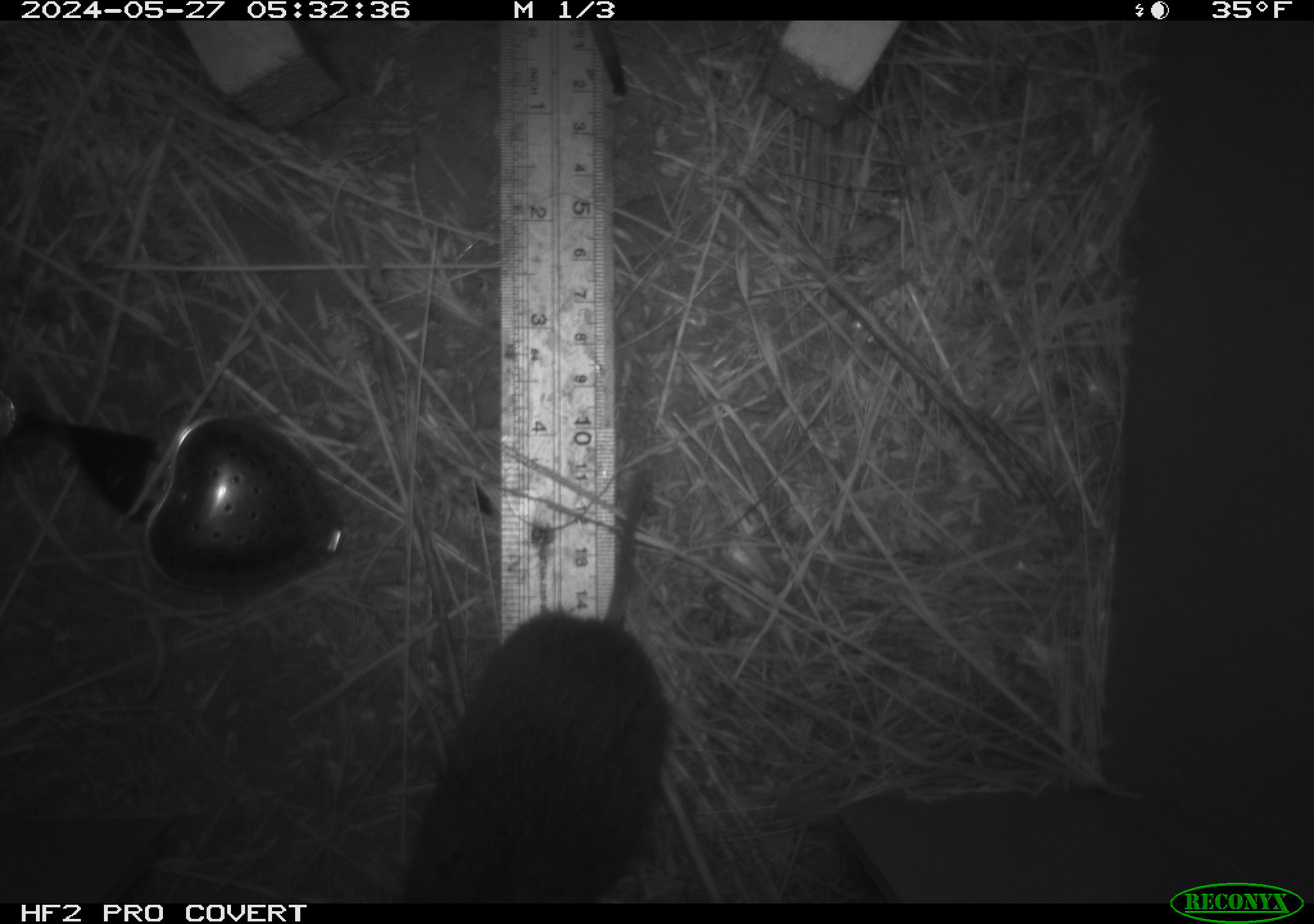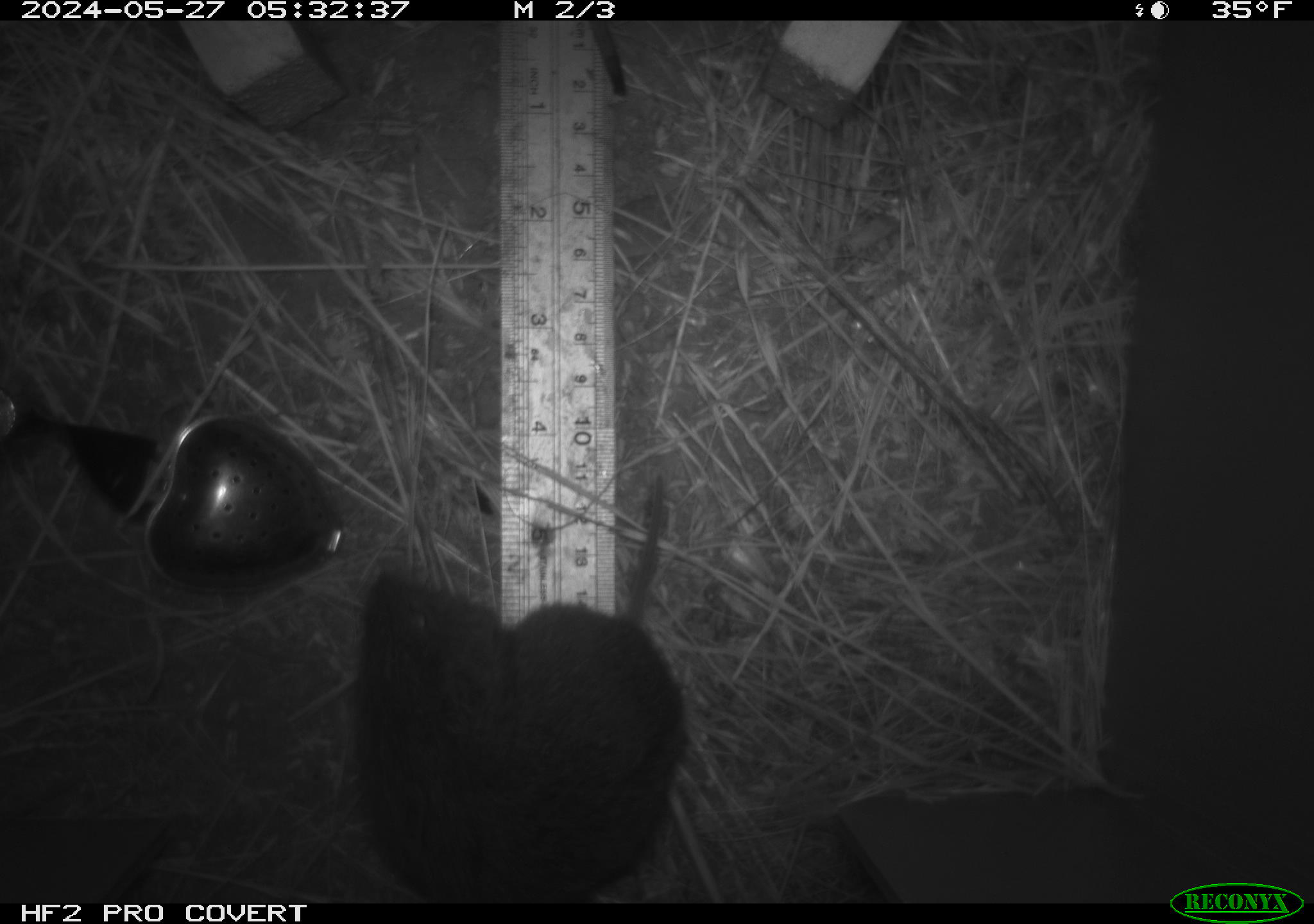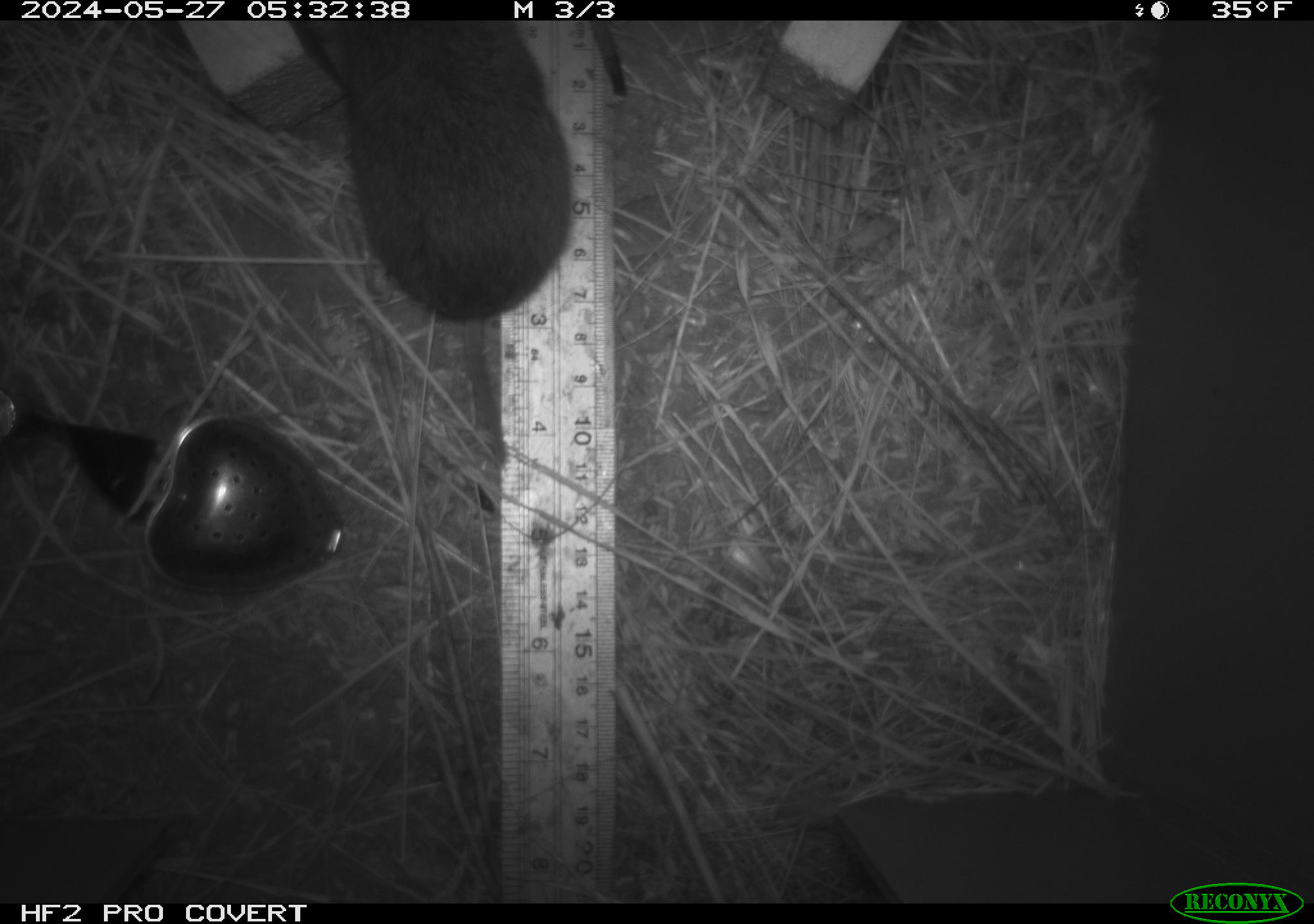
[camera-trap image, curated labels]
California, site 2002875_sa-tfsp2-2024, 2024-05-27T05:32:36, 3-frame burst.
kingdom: Animalia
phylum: Chordata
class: Mammalia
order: Rodentia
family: Cricetidae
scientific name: Arvicolinae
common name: voles, lemmings, and muskrats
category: arvicolinae subfamily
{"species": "arvicolinae subfamily (voles, lemmings, and muskrats) (Arvicolinae)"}